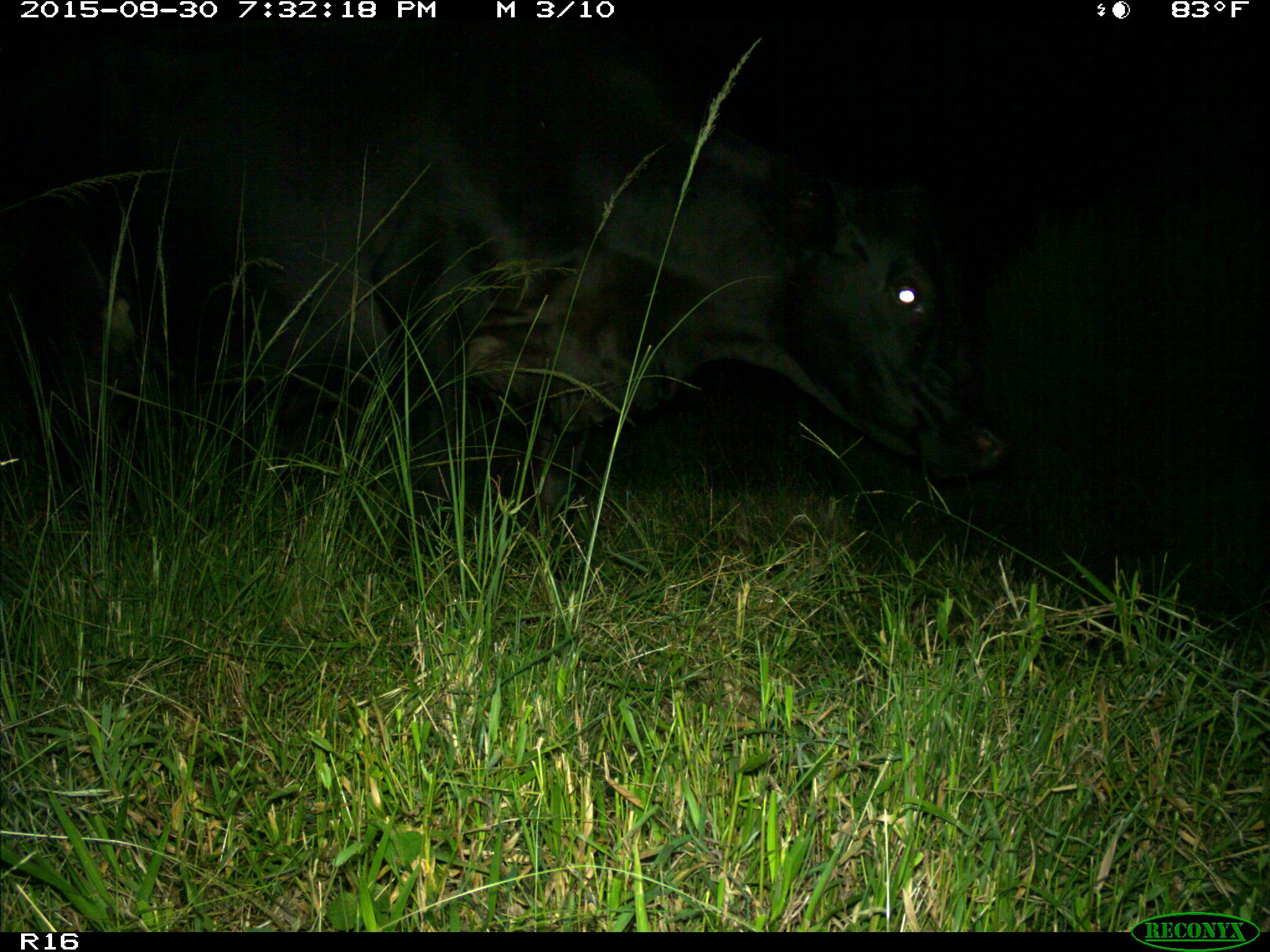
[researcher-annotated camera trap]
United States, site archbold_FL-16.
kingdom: Animalia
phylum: Chordata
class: Mammalia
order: Artiodactyla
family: Bovidae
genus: Bos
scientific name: Bos taurus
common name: domestic cow